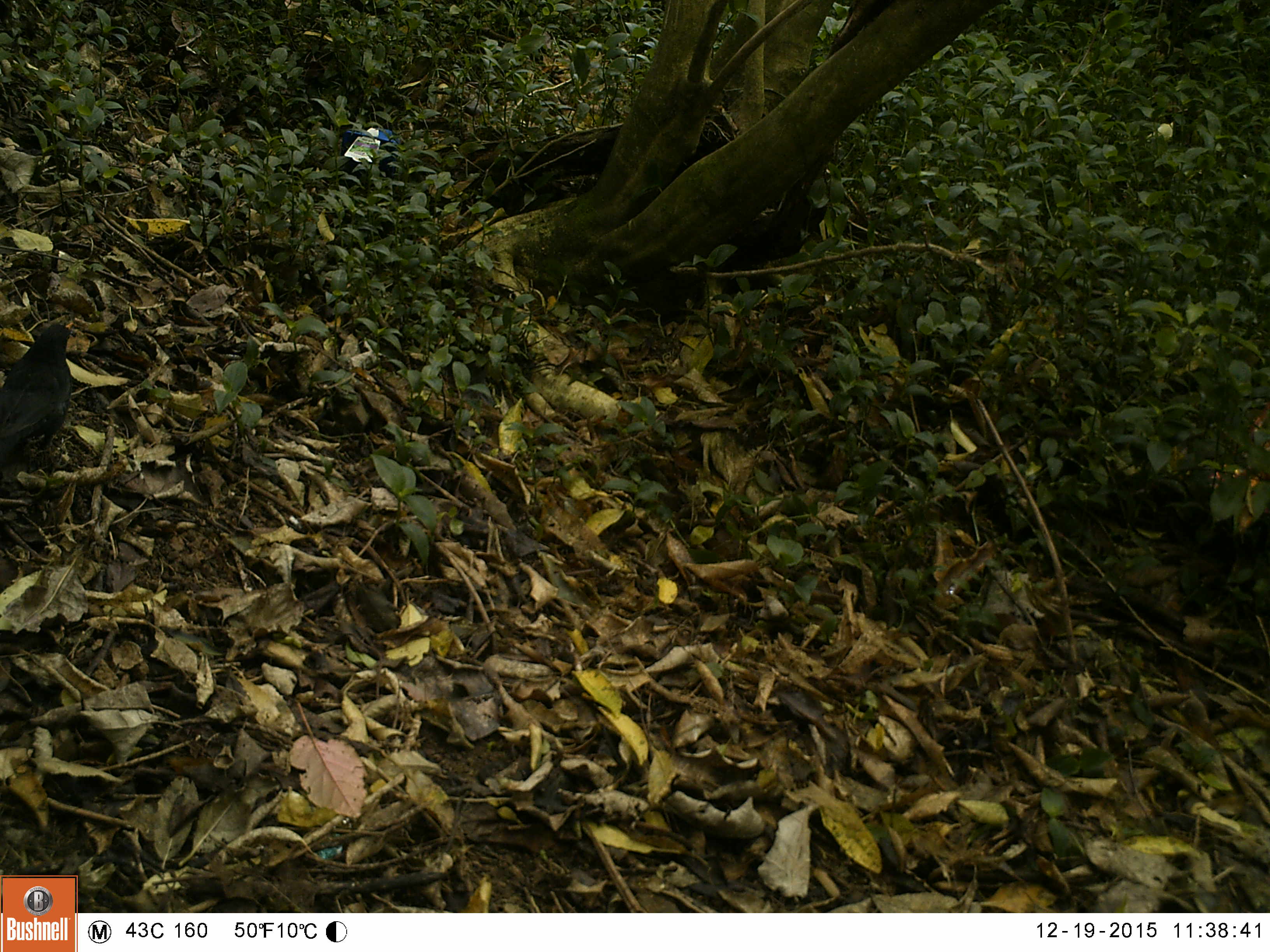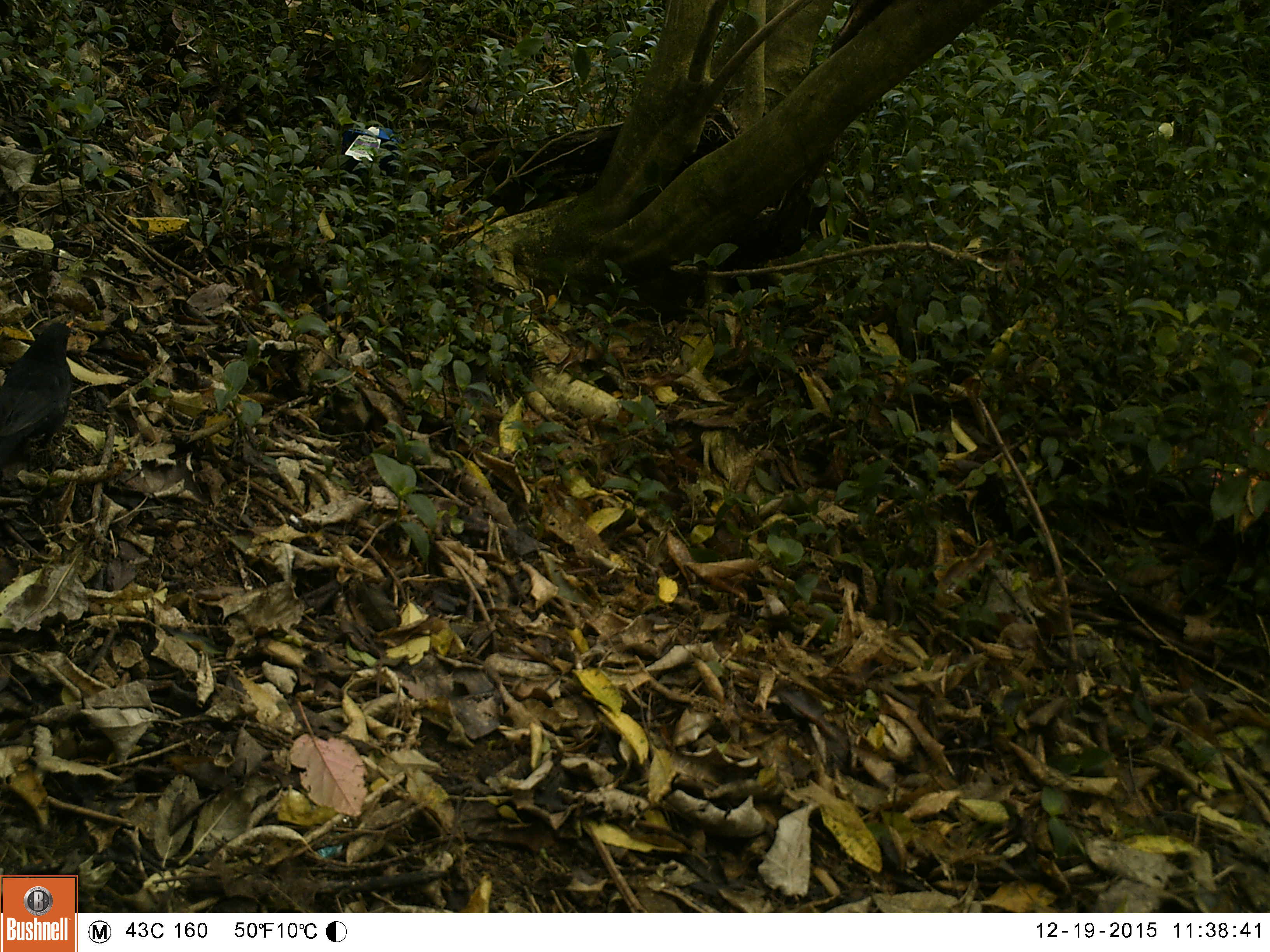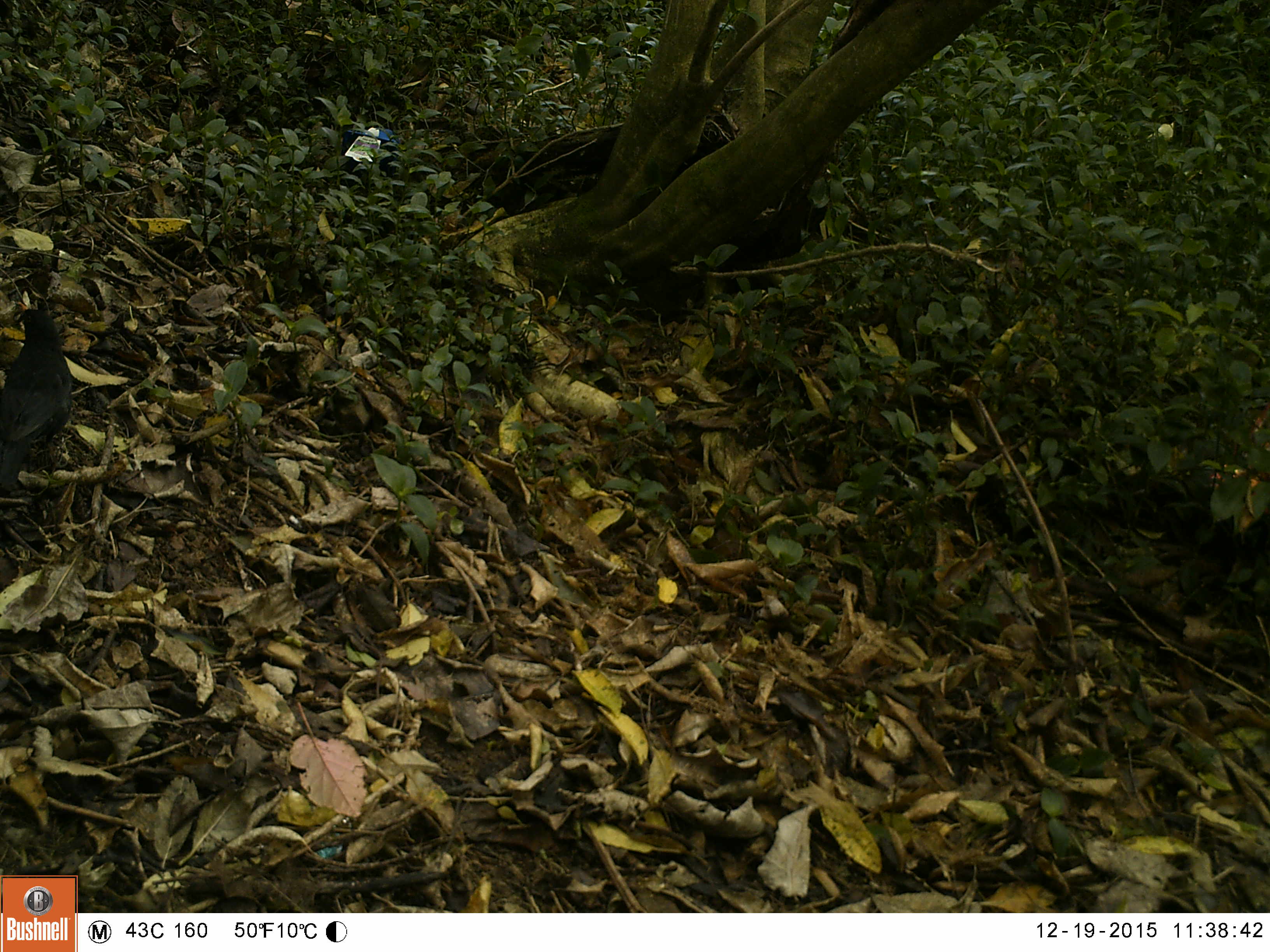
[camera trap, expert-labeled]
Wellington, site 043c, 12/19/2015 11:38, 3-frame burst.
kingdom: Animalia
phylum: Chordata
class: Aves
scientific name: Aves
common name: bird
Bird (Aves).